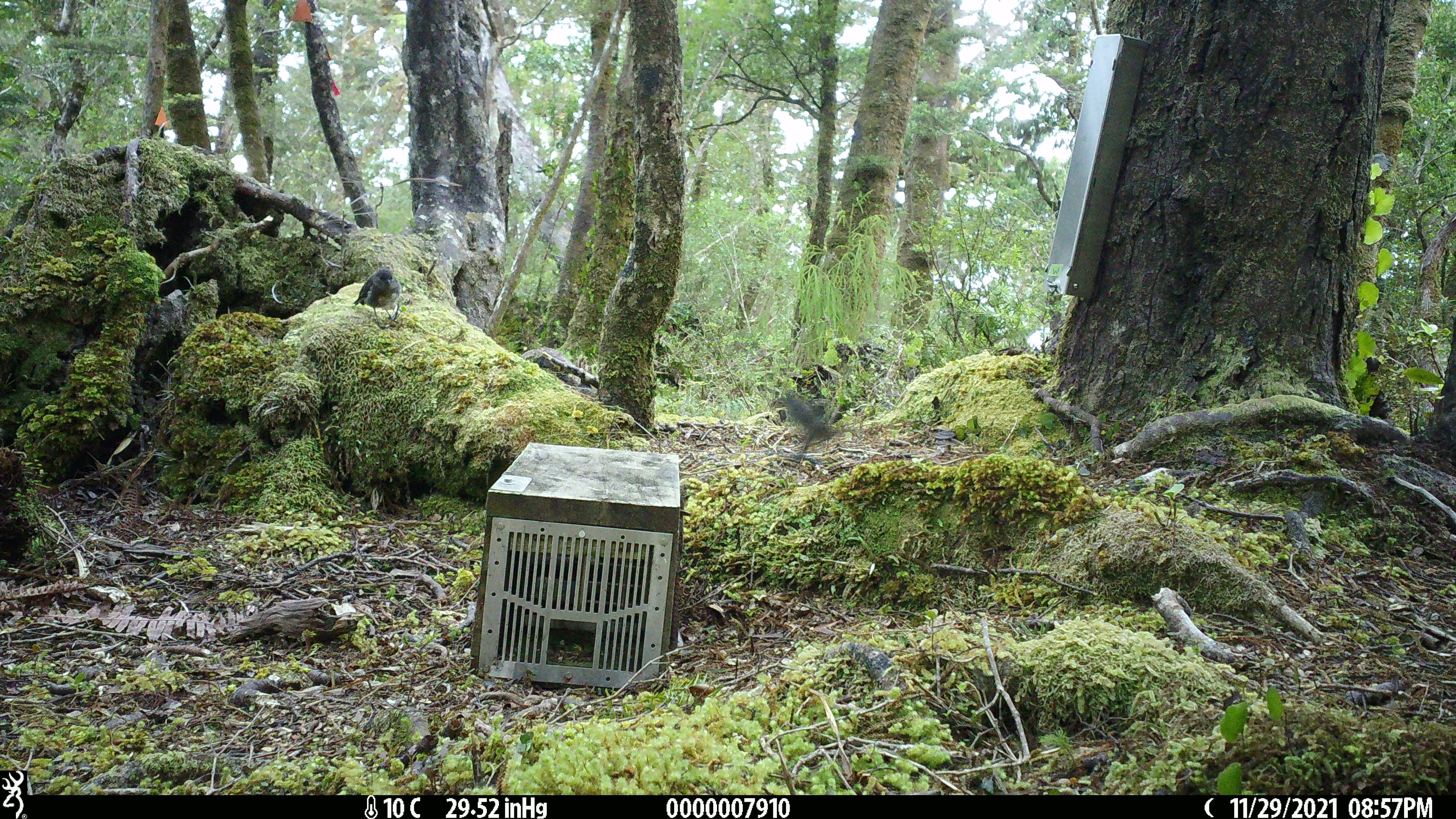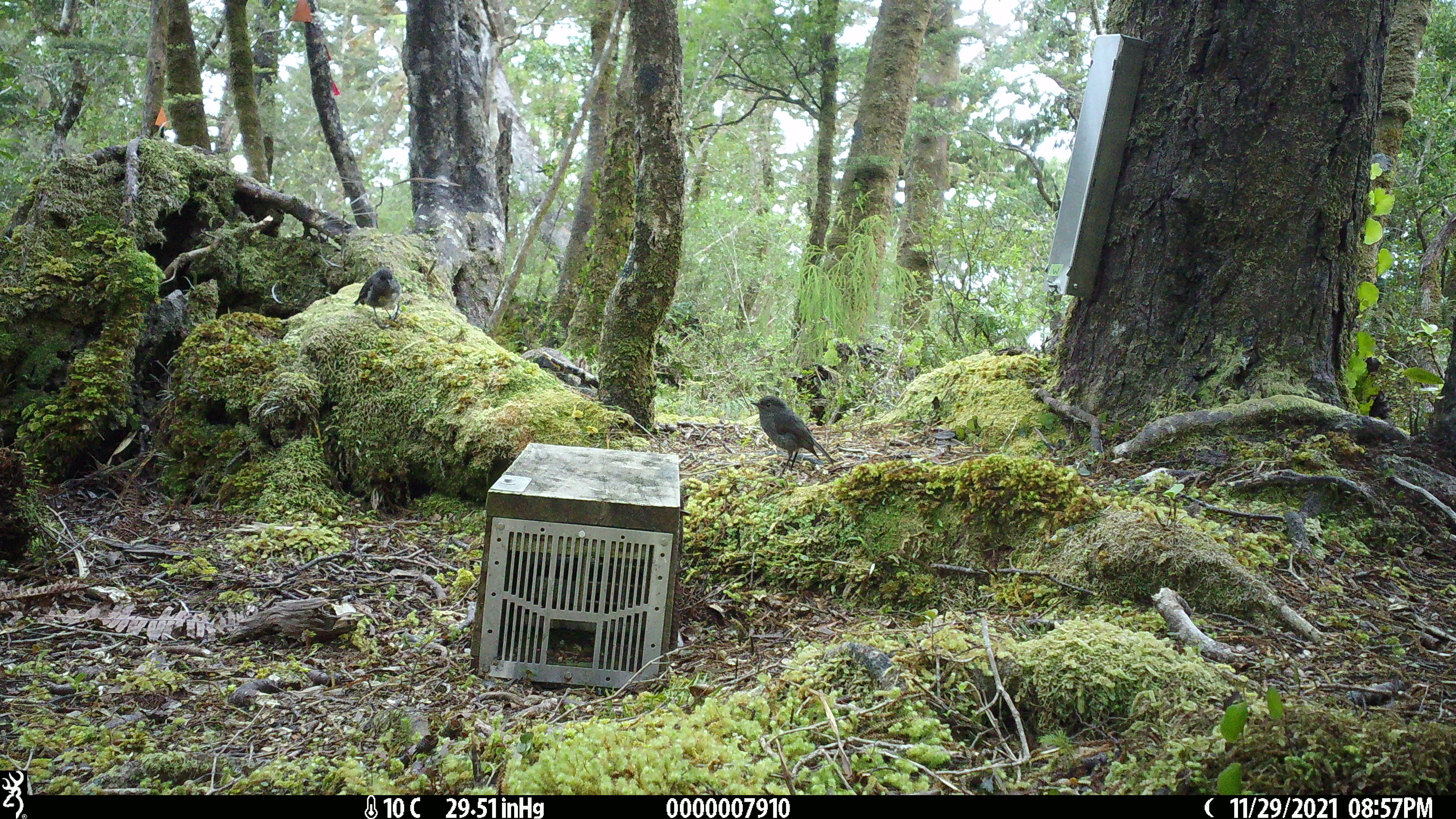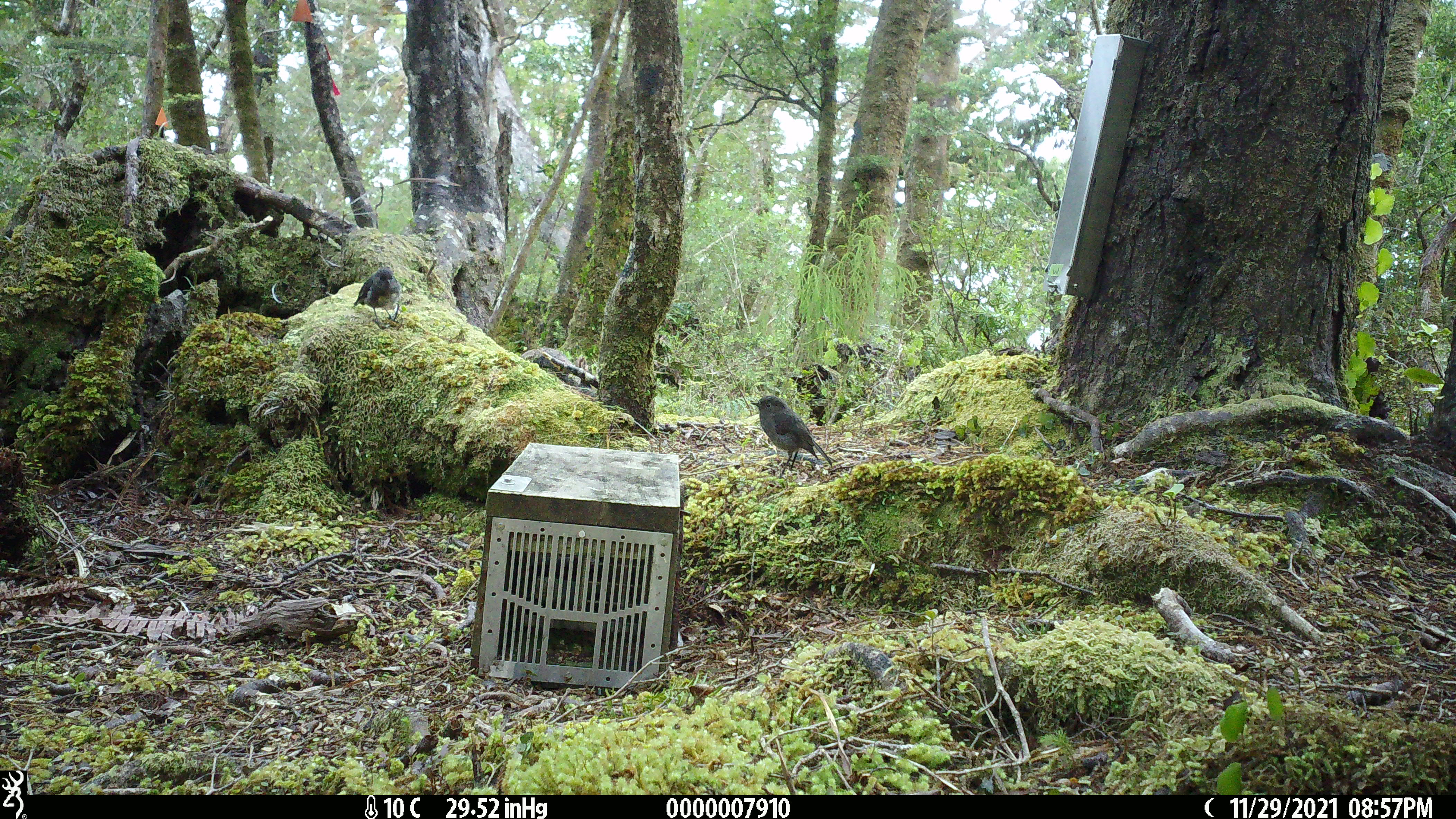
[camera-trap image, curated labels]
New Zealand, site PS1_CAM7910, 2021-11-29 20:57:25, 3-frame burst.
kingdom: Animalia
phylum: Chordata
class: Aves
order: Passeriformes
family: Petroicidae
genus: Petroica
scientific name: Petroica australis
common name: new zealand robin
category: robin